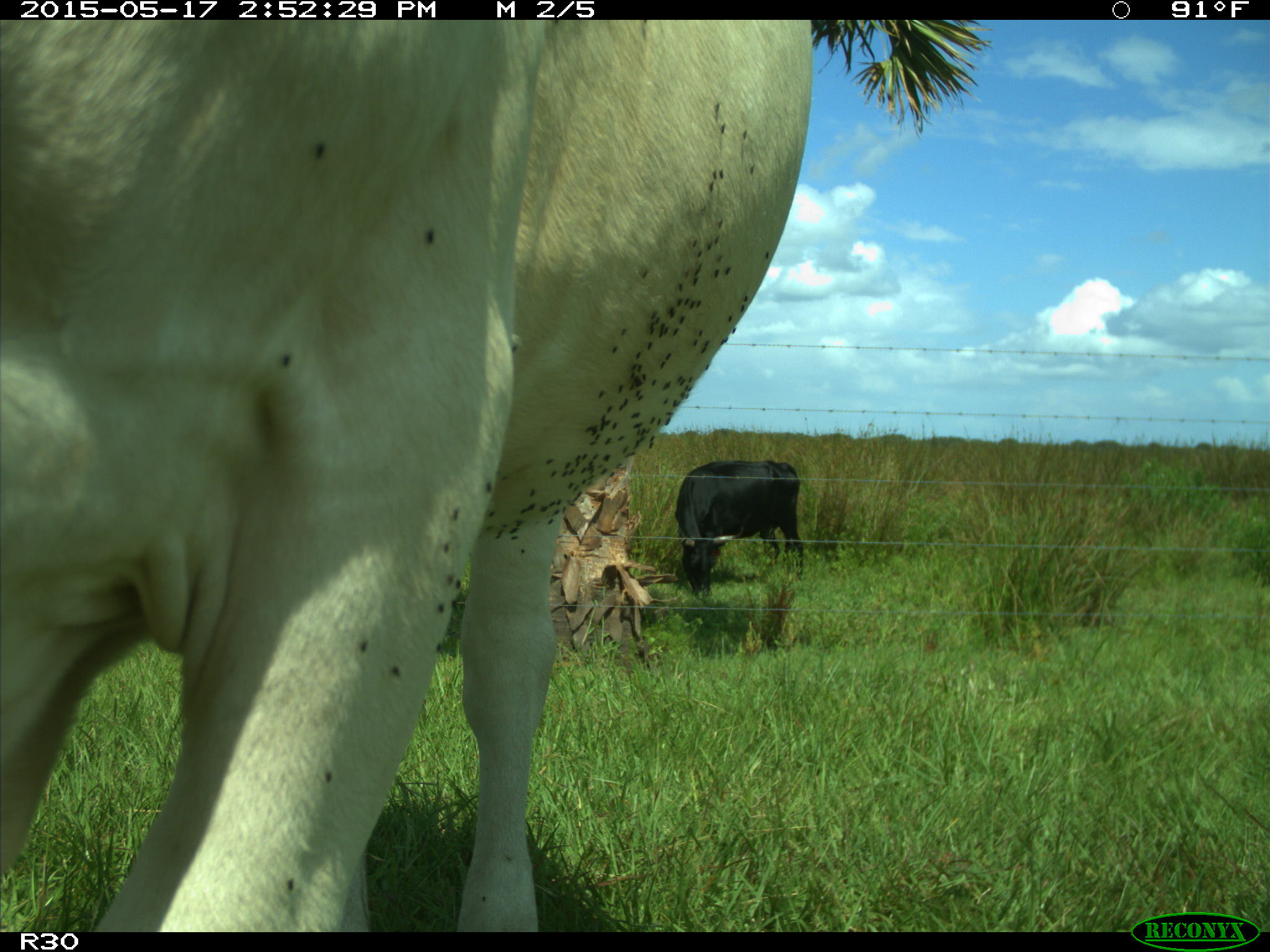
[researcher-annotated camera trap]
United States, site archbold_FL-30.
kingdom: Animalia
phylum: Chordata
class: Mammalia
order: Artiodactyla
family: Bovidae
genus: Bos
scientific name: Bos taurus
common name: domestic cow